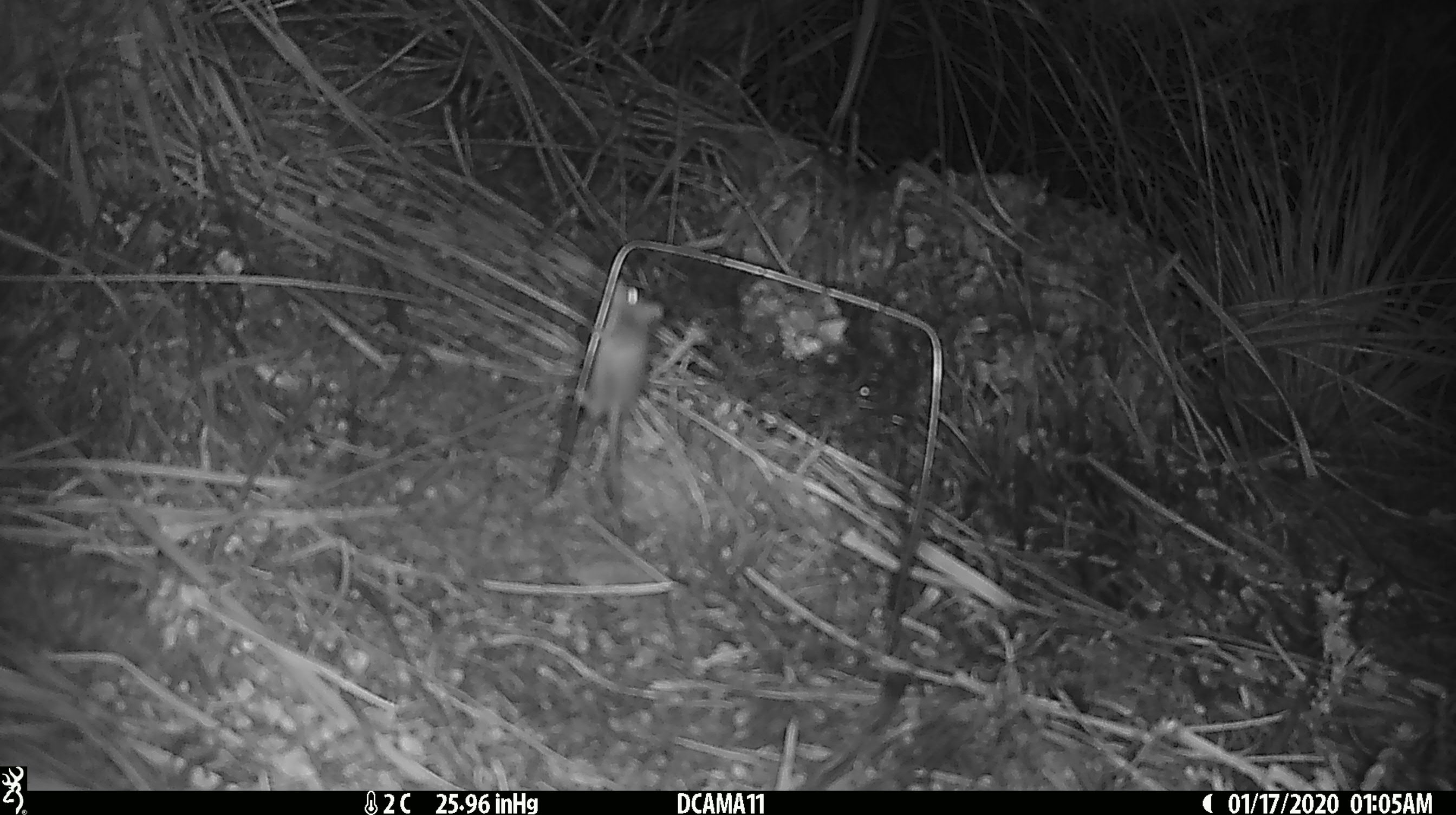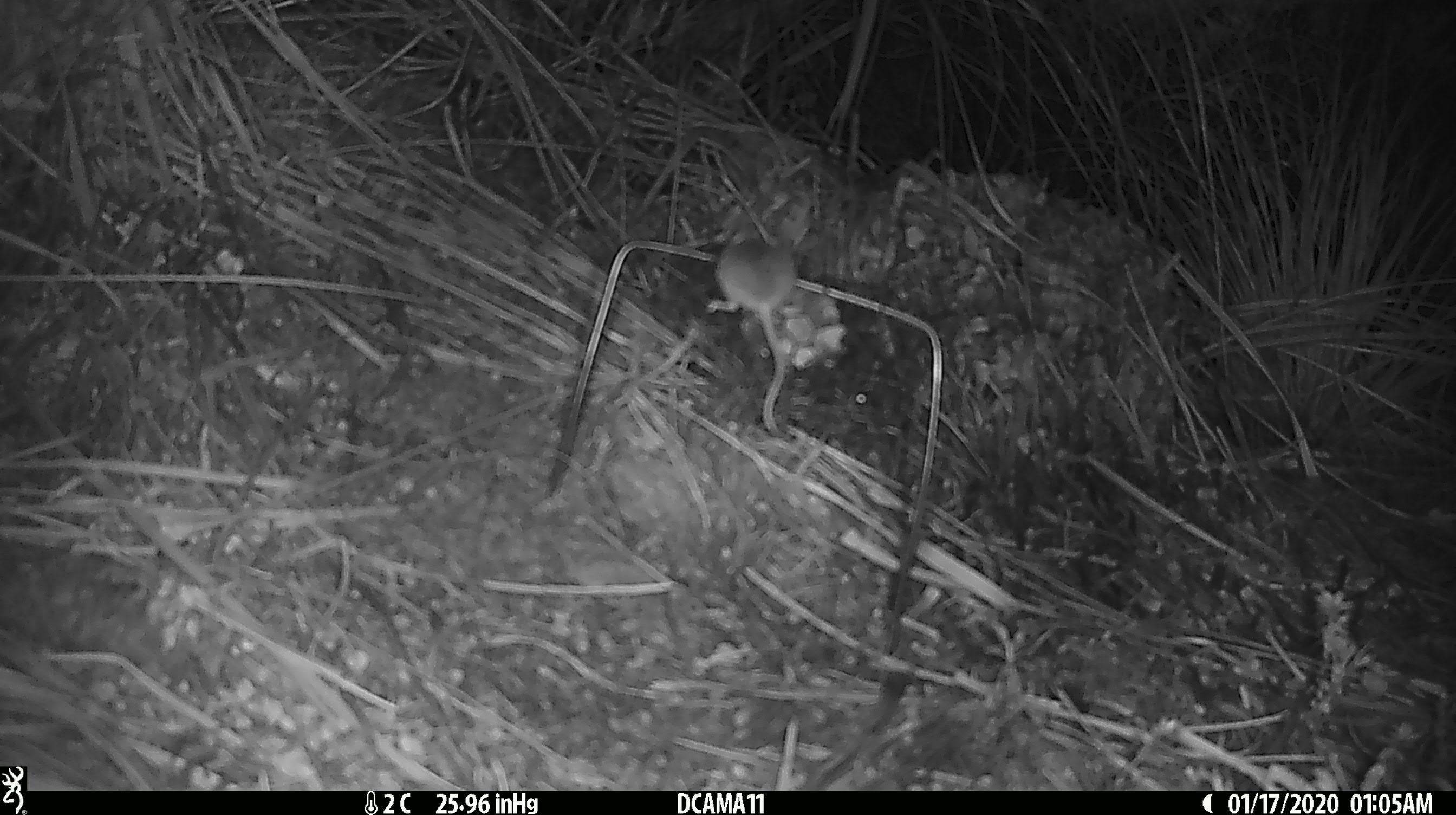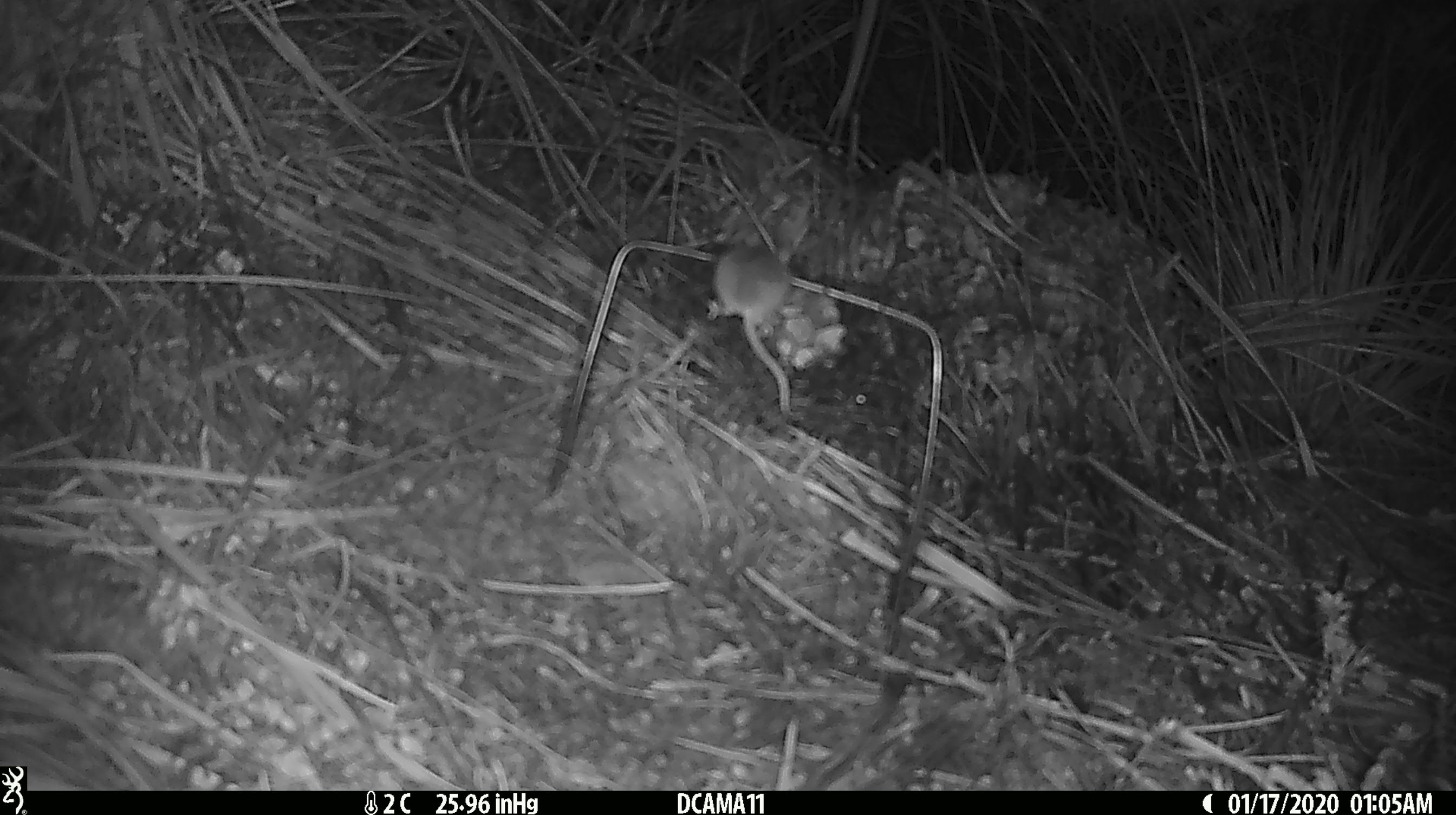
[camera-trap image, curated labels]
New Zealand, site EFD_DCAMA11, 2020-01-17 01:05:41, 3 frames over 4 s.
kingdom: Animalia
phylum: Chordata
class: Mammalia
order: Rodentia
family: Muridae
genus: Mus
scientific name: Mus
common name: mouse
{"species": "mouse (Mus)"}